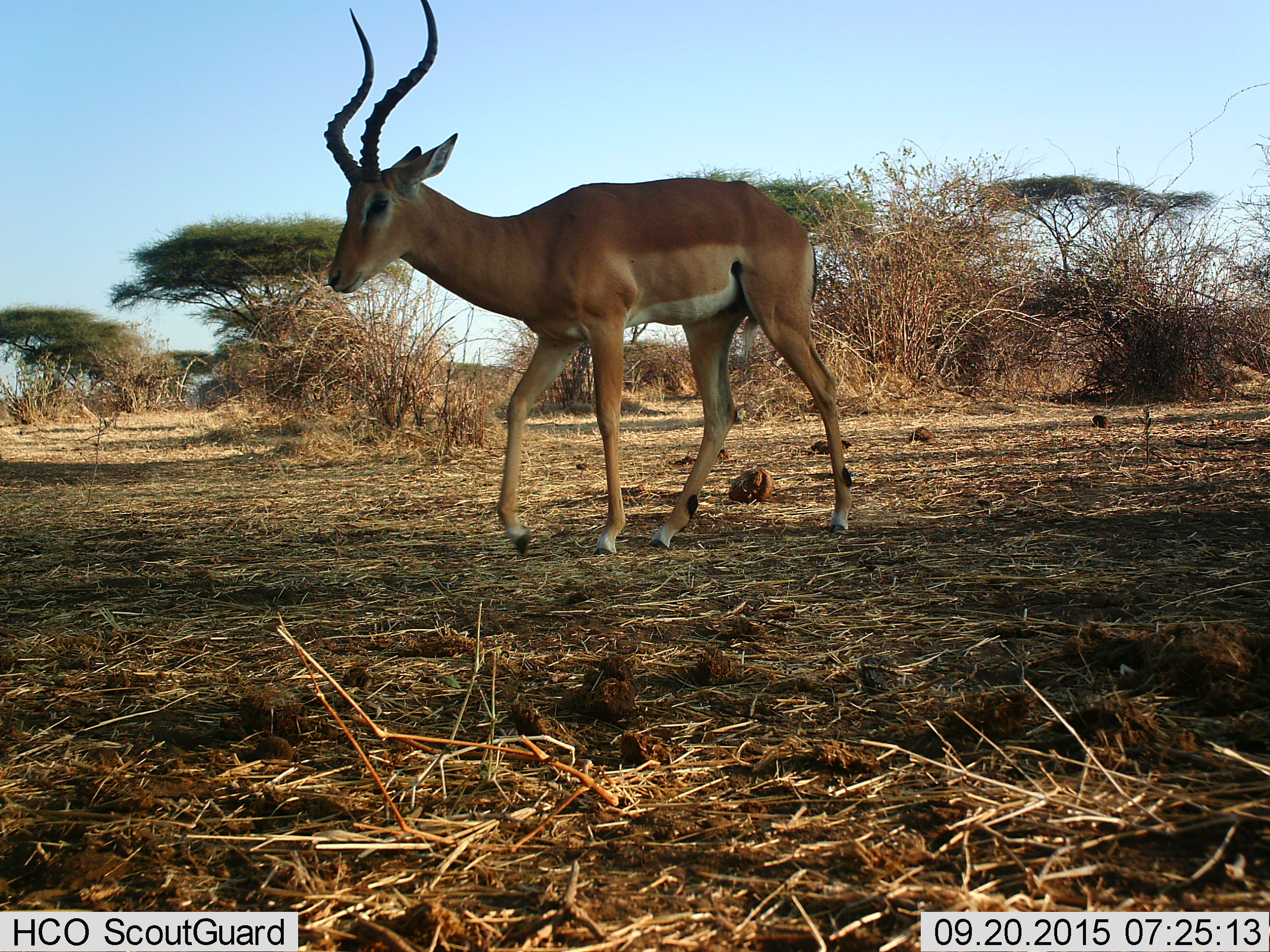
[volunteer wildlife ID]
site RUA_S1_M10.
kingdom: Animalia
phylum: Chordata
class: Mammalia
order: Artiodactyla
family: Bovidae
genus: Aepyceros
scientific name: Aepyceros melampus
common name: impala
Impala (Aepyceros melampus), count 1. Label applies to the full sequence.